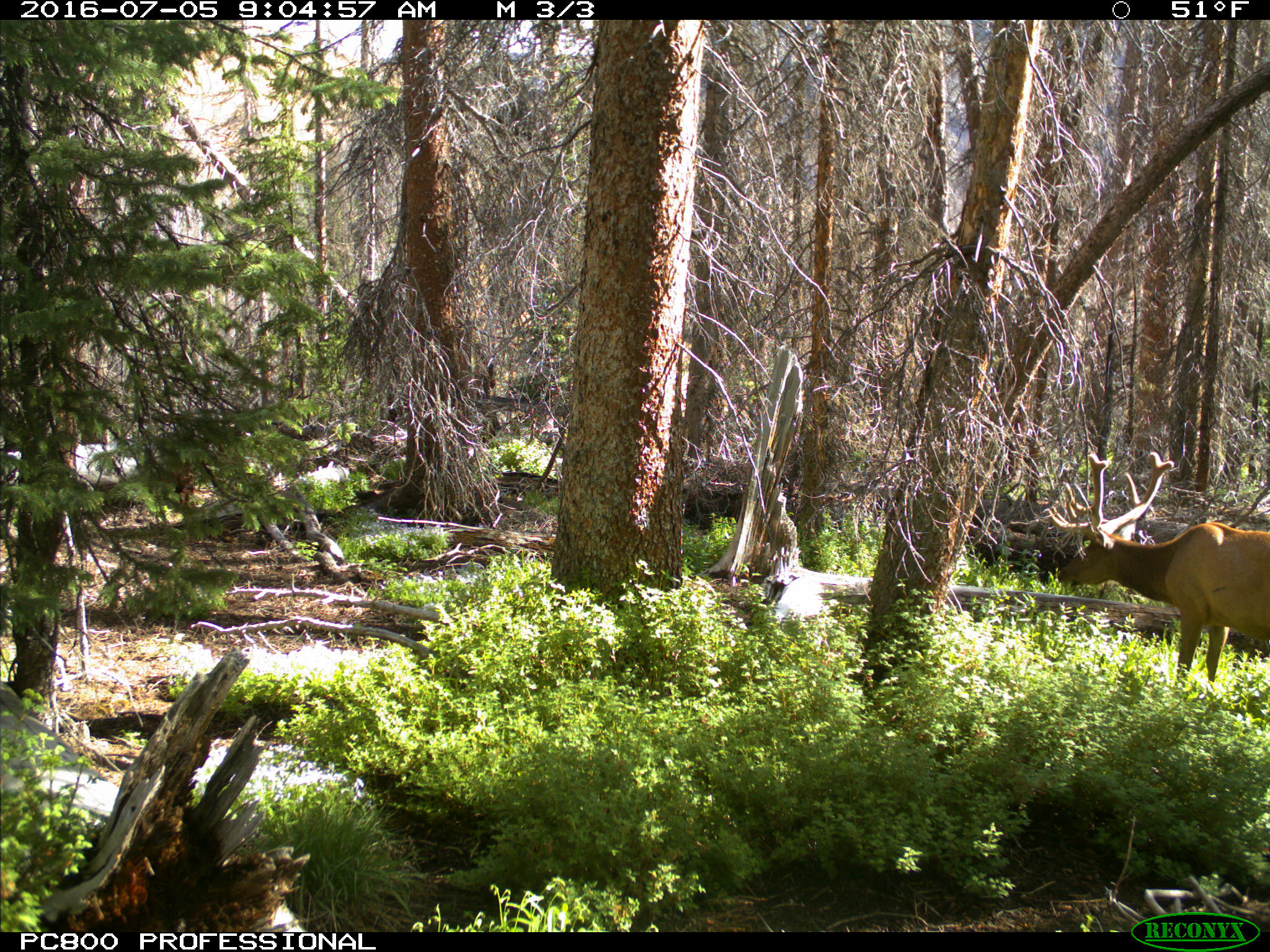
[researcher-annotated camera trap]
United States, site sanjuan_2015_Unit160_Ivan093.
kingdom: Animalia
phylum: Chordata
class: Mammalia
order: Artiodactyla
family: Cervidae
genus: Cervus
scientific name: Cervus elaphus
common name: red deer